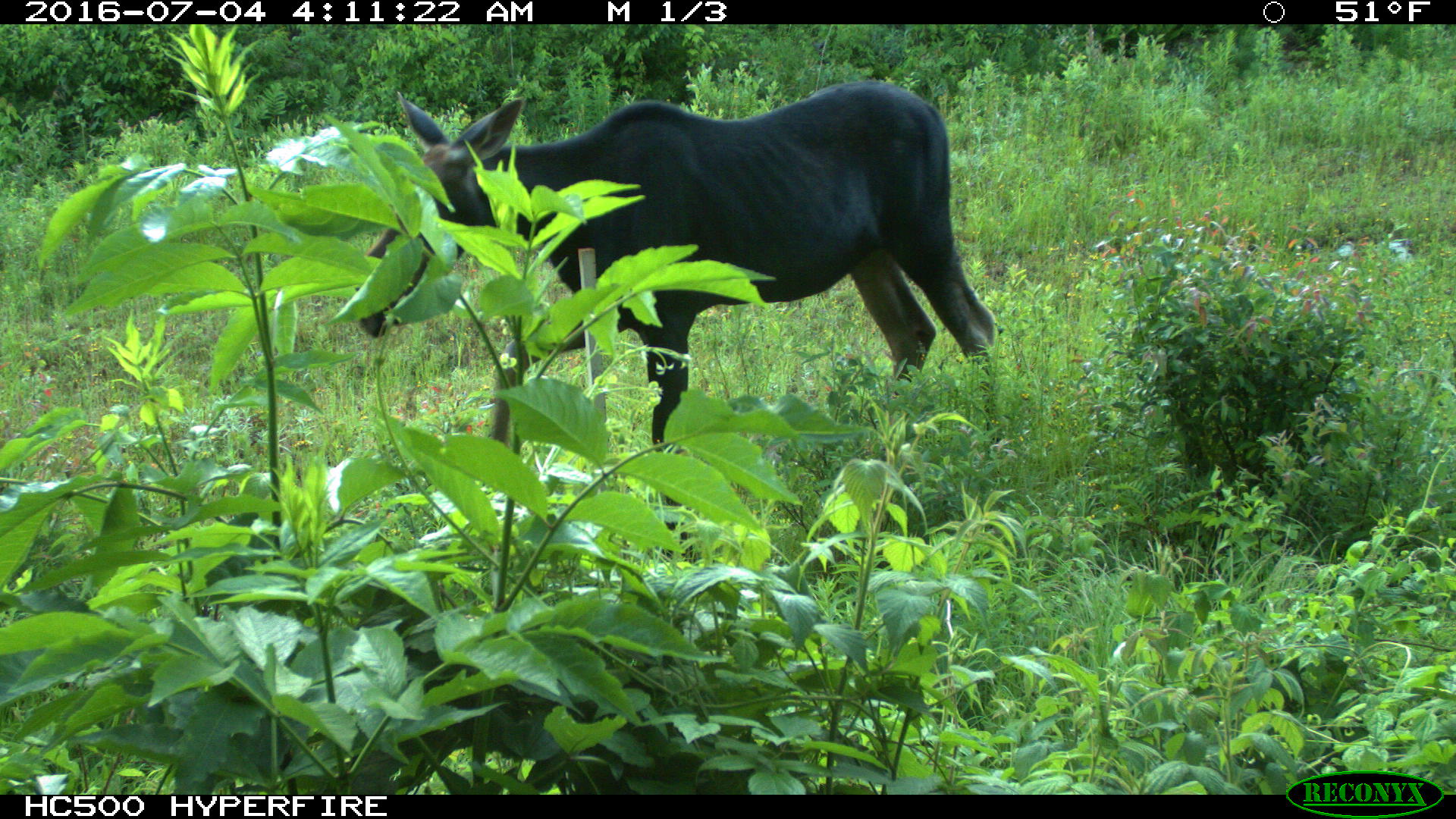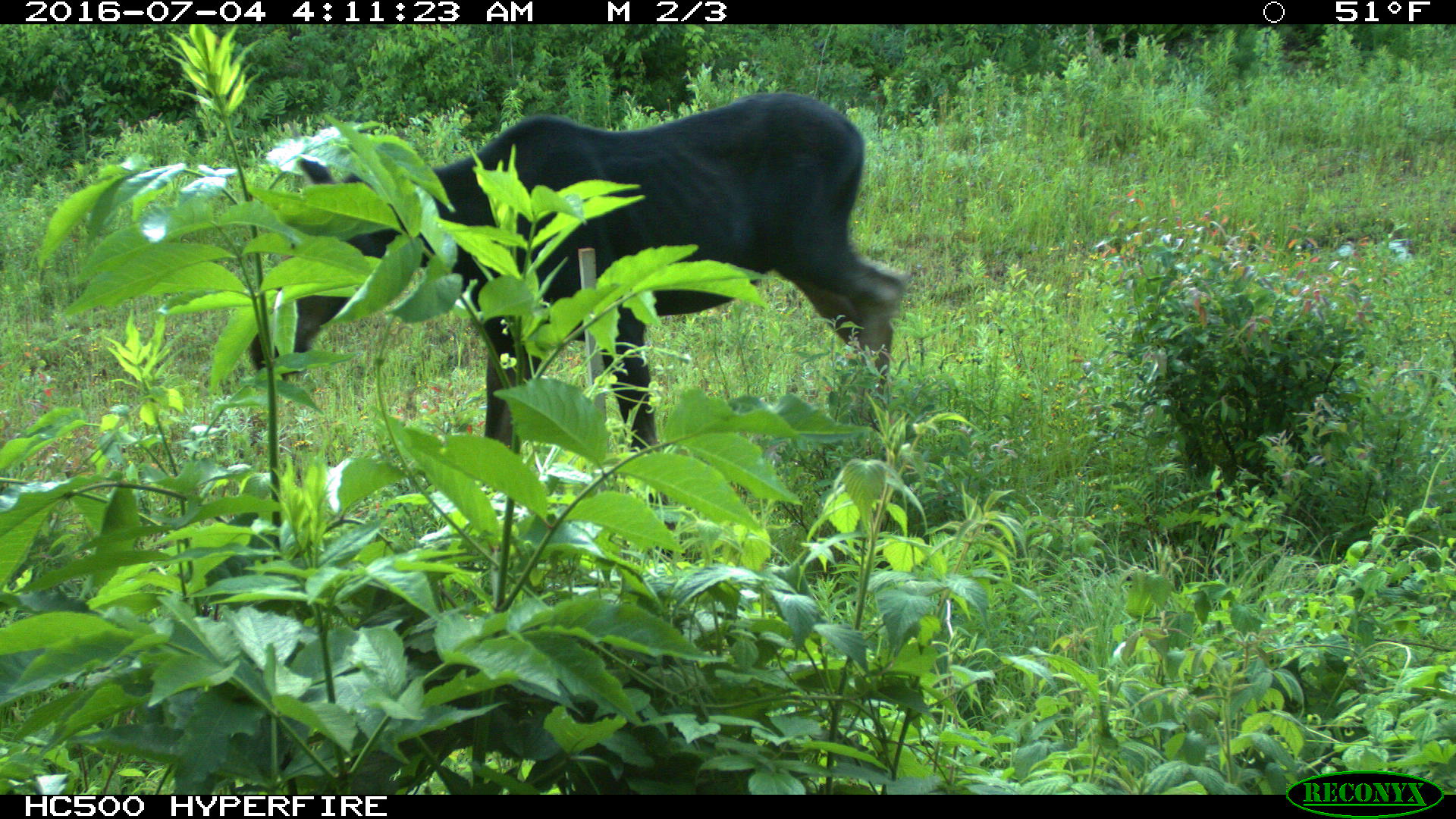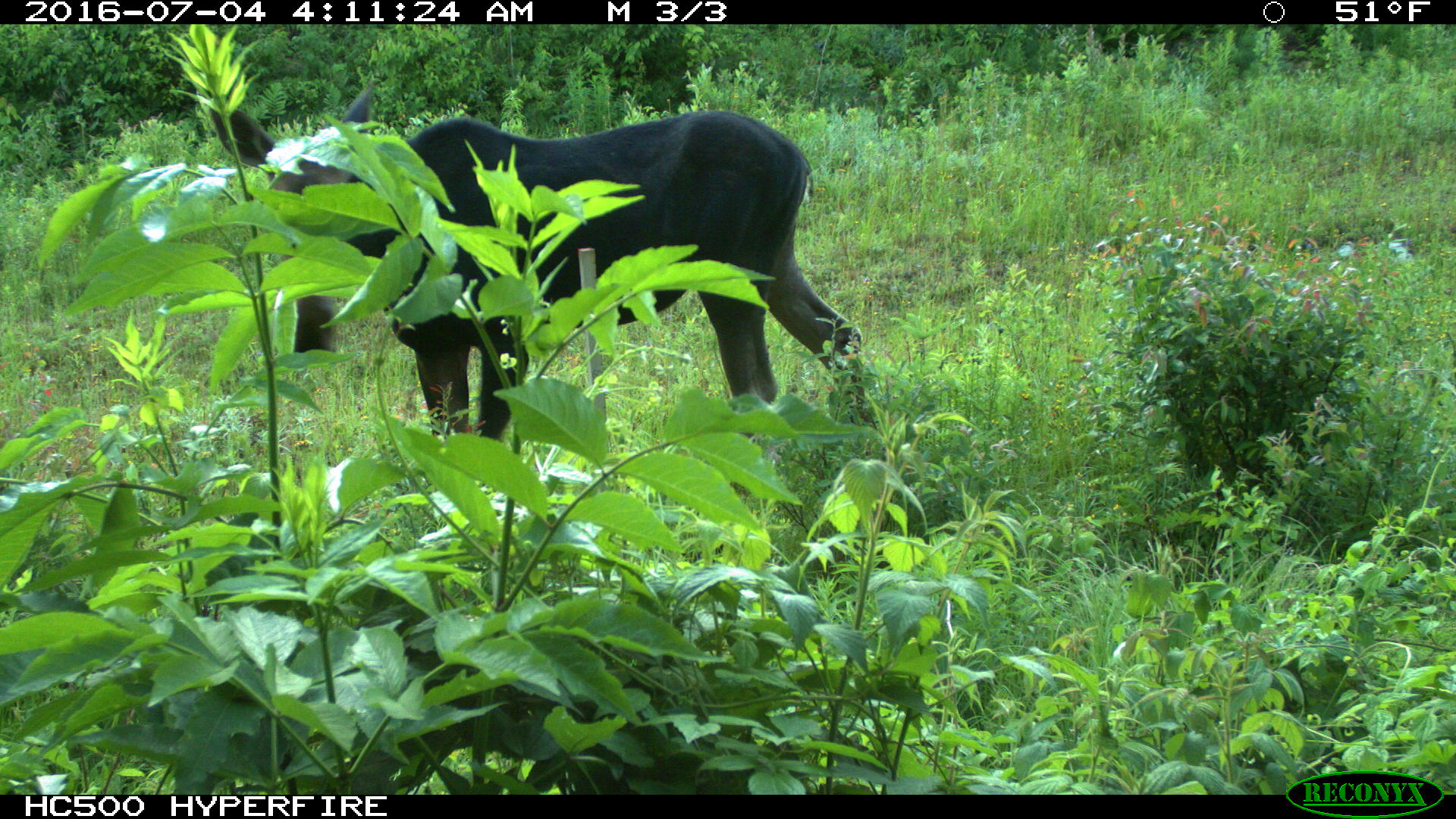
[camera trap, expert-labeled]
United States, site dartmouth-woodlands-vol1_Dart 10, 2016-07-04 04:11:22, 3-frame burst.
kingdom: Animalia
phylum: Chordata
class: Mammalia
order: Artiodactyla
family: Cervidae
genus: Alces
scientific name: Alces alces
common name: moose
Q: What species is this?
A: Moose (Alces alces).